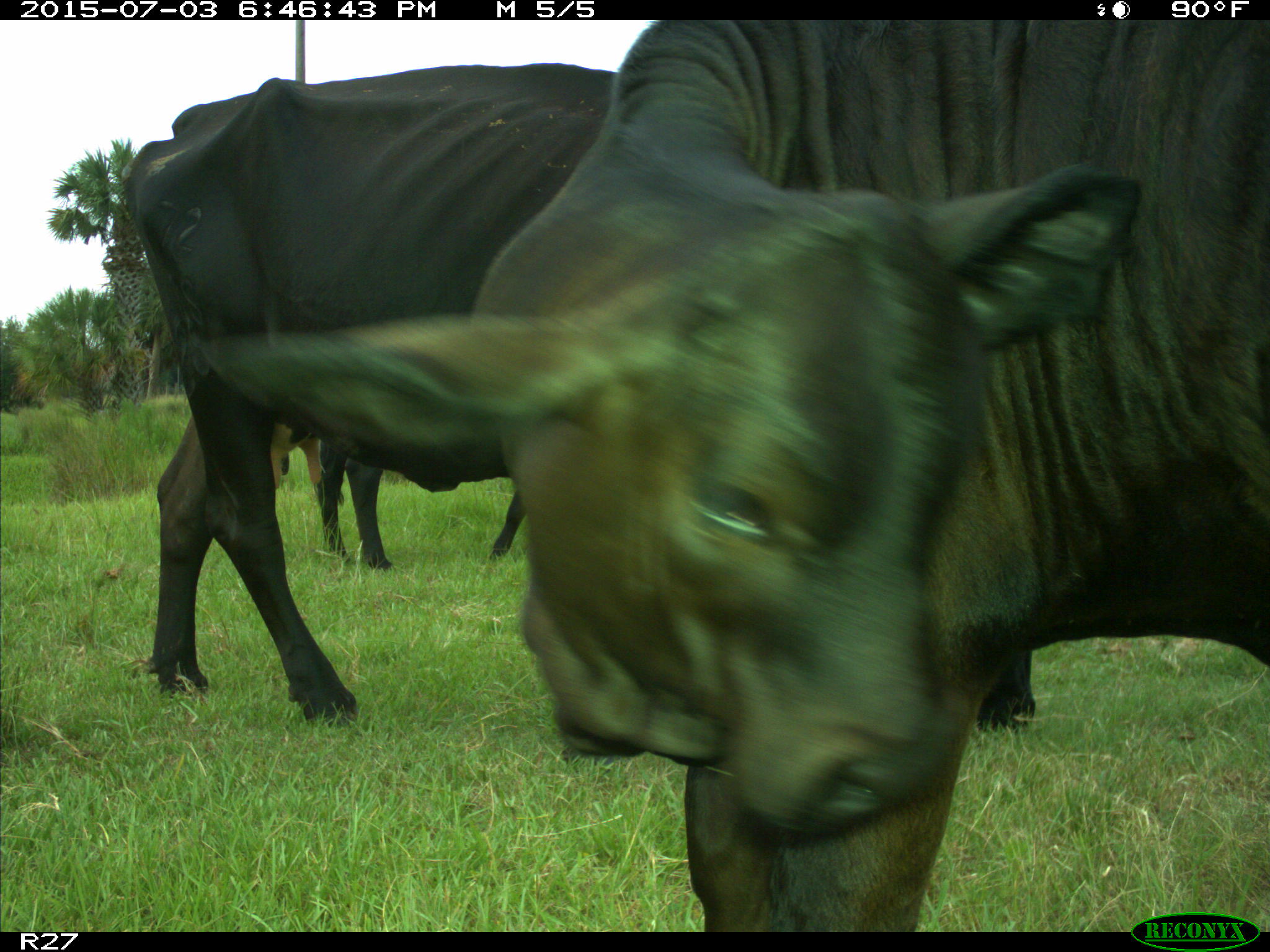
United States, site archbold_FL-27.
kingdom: Animalia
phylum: Chordata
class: Mammalia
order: Artiodactyla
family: Bovidae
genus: Bos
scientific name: Bos taurus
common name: domestic cow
Bos taurus (domestic cow).